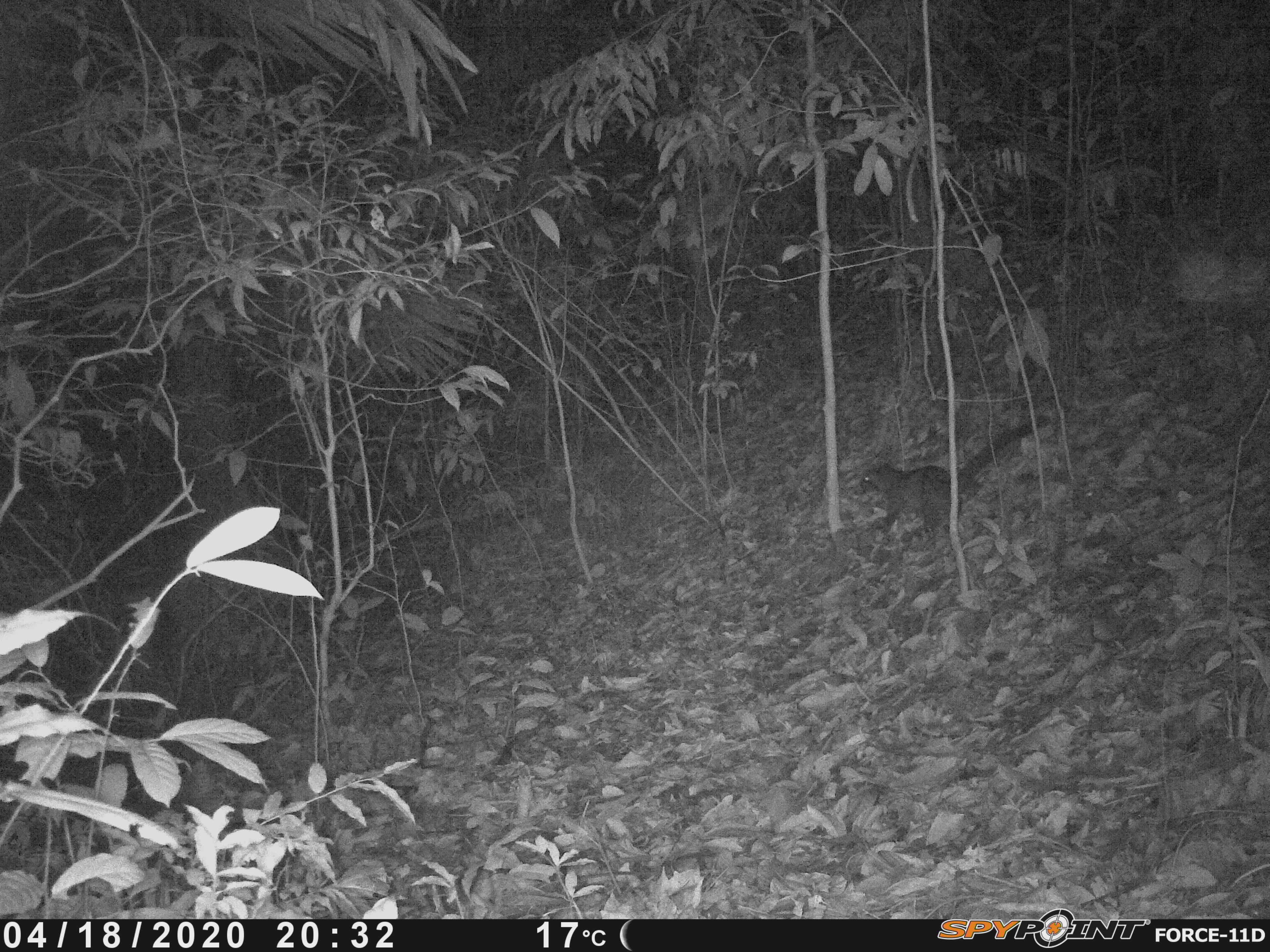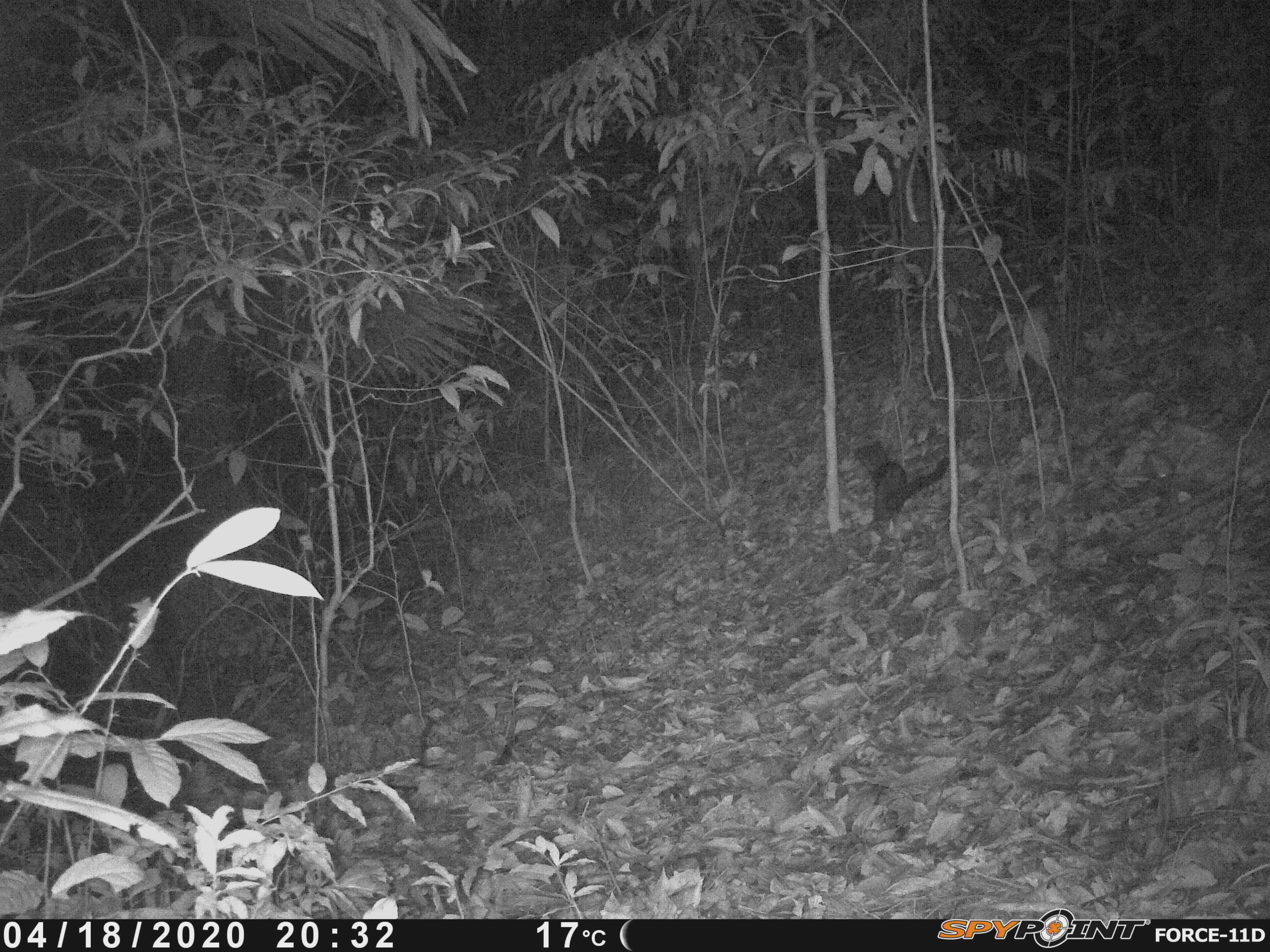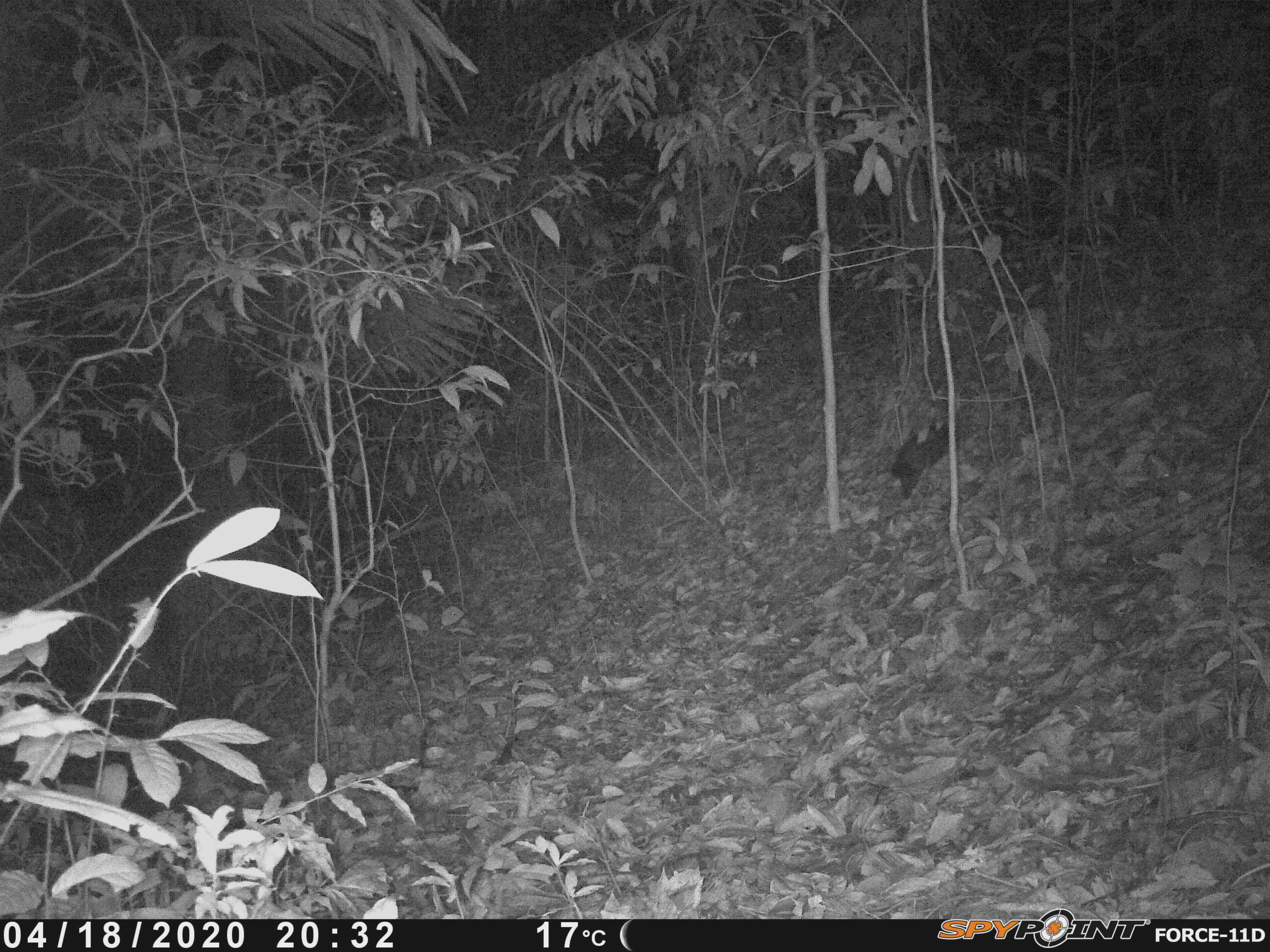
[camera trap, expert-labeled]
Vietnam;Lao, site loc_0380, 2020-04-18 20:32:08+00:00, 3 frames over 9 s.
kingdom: Animalia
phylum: Chordata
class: Mammalia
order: Carnivora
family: Viverridae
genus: Paradoxurus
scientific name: Paradoxurus hermaphroditus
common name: common palm civet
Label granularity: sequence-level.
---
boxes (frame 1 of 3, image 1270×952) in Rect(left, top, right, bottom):
common palm civet: Rect(857, 414, 1050, 540)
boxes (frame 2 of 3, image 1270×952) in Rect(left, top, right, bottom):
common palm civet: Rect(850, 435, 949, 534)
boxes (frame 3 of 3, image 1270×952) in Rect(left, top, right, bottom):
common palm civet: Rect(891, 411, 961, 501)